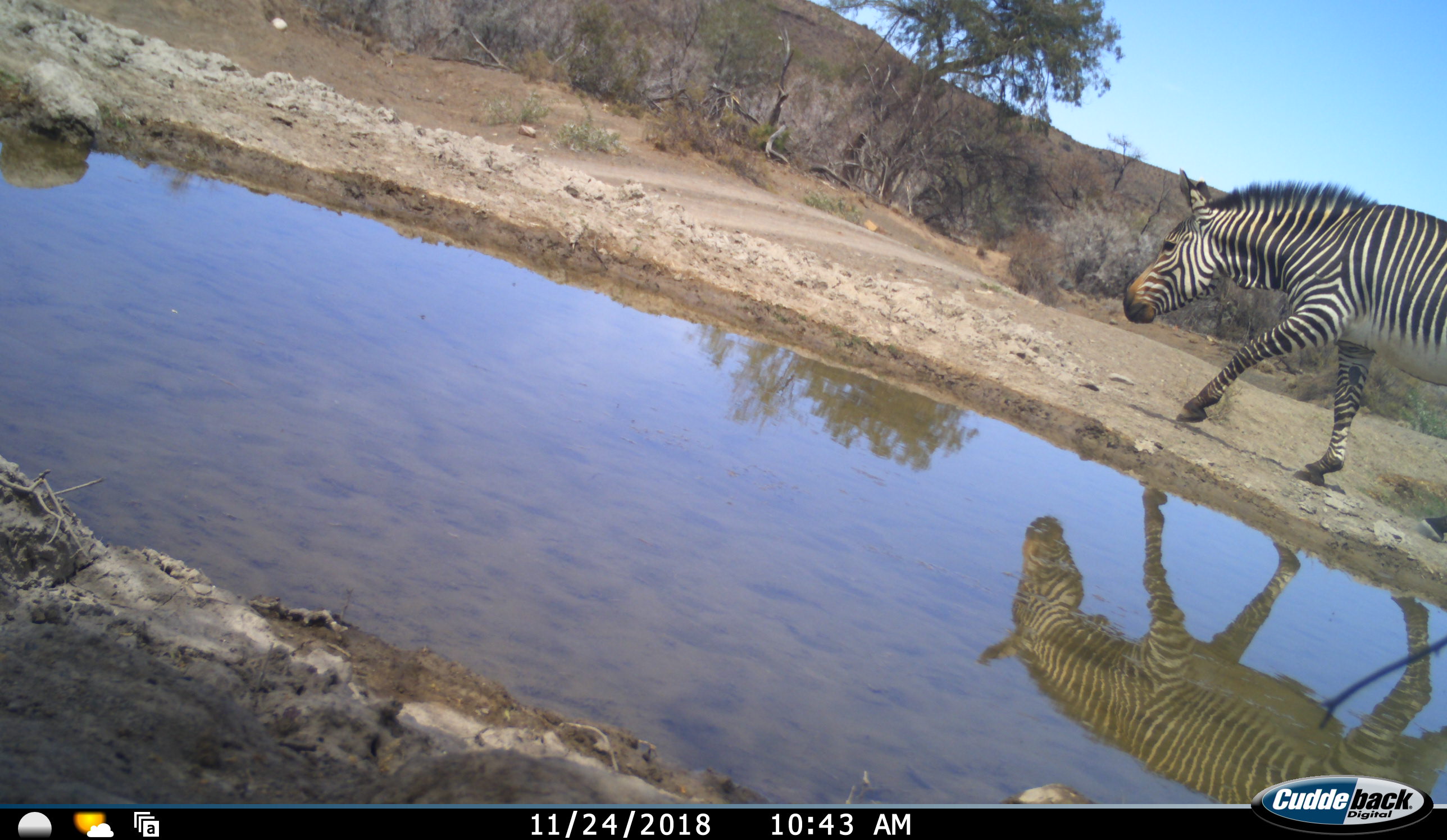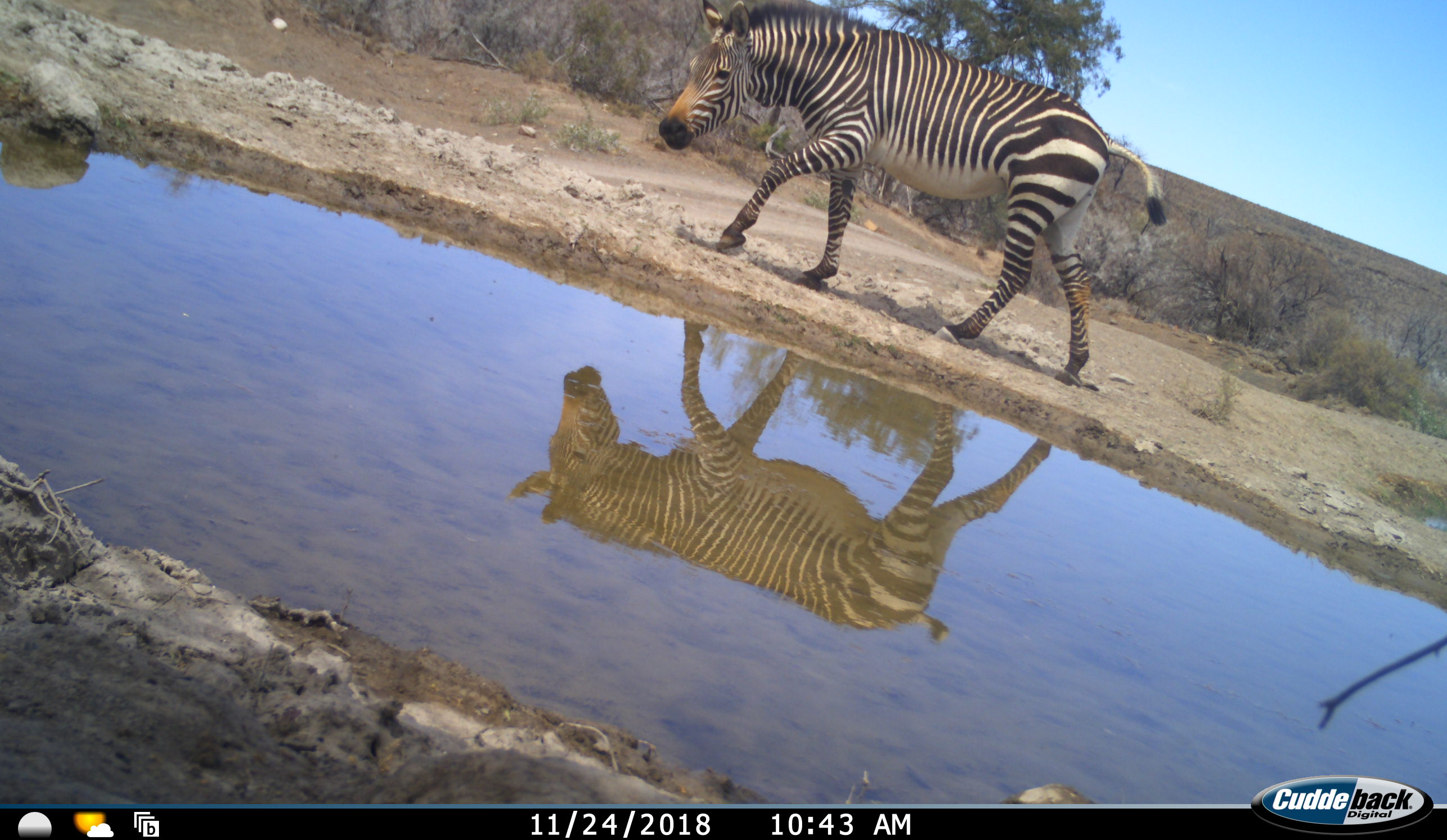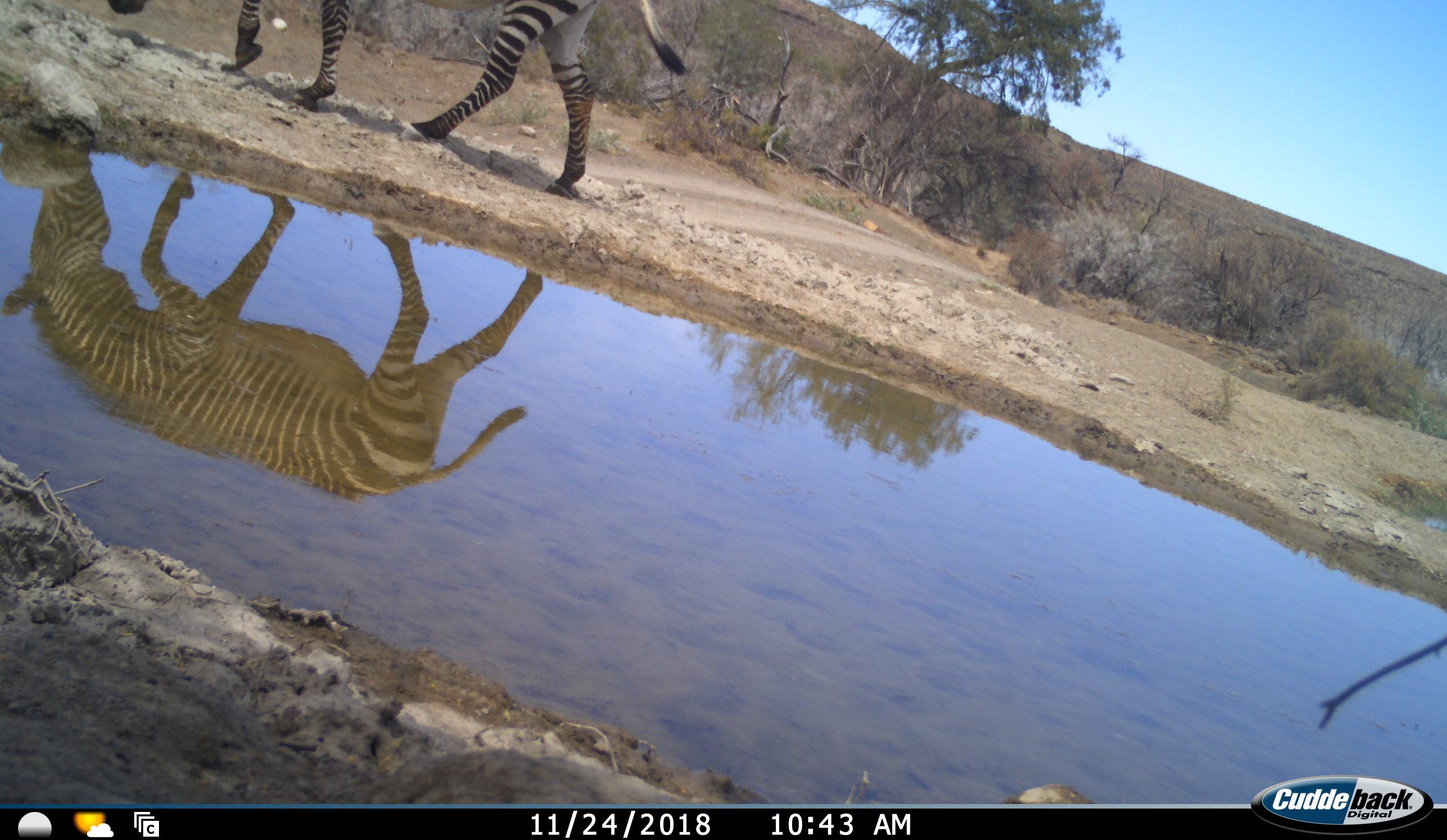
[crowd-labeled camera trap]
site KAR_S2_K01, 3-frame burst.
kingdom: Animalia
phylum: Chordata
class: Mammalia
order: Perissodactyla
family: Equidae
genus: Equus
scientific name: Equus zebra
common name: mountain zebra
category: zebramountain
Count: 1.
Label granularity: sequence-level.